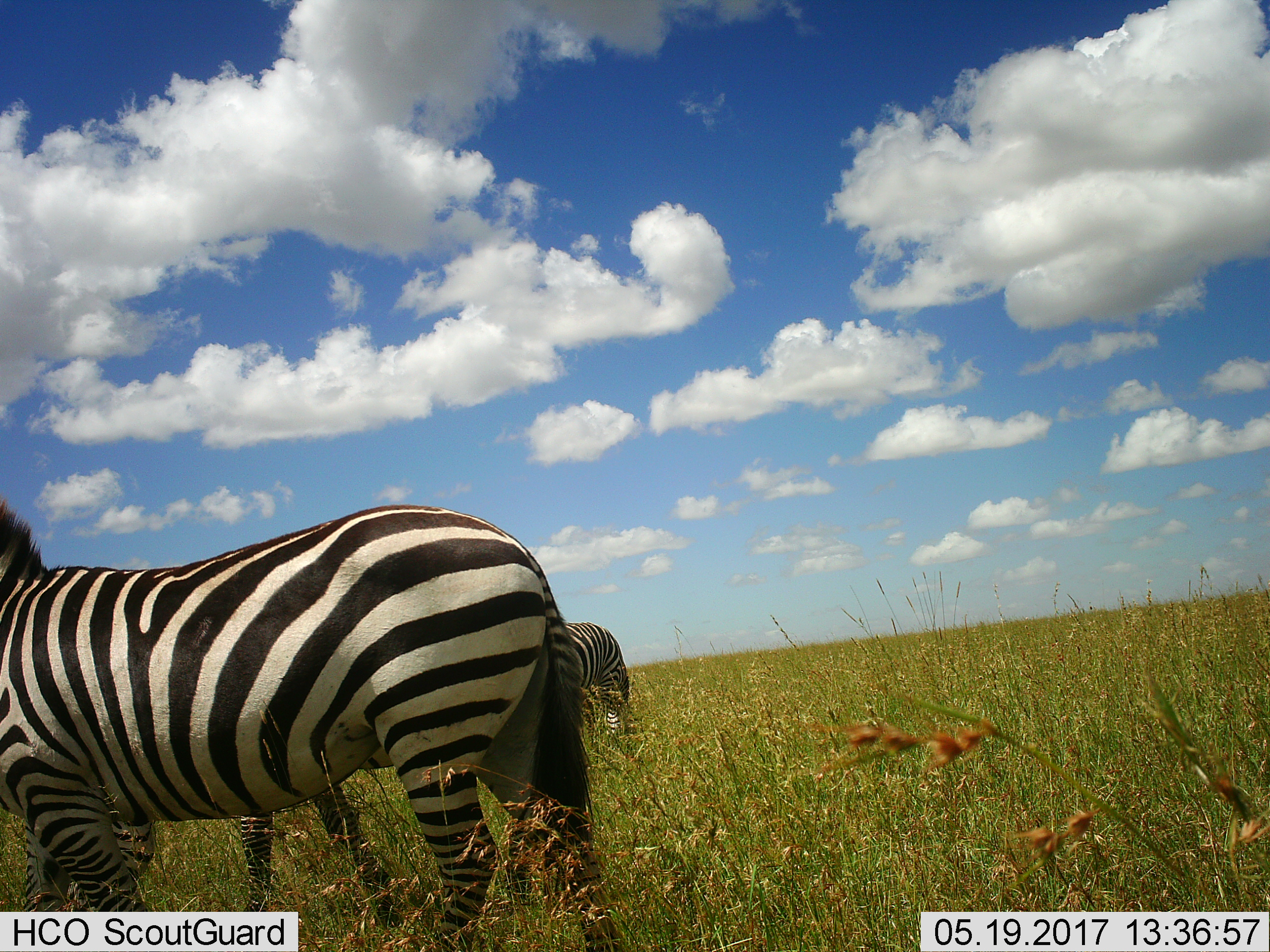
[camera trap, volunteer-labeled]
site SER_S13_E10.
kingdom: Animalia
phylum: Chordata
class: Mammalia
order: Perissodactyla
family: Equidae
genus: Equus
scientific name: Equus quagga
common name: plains zebra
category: zebraplains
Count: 2.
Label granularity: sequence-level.